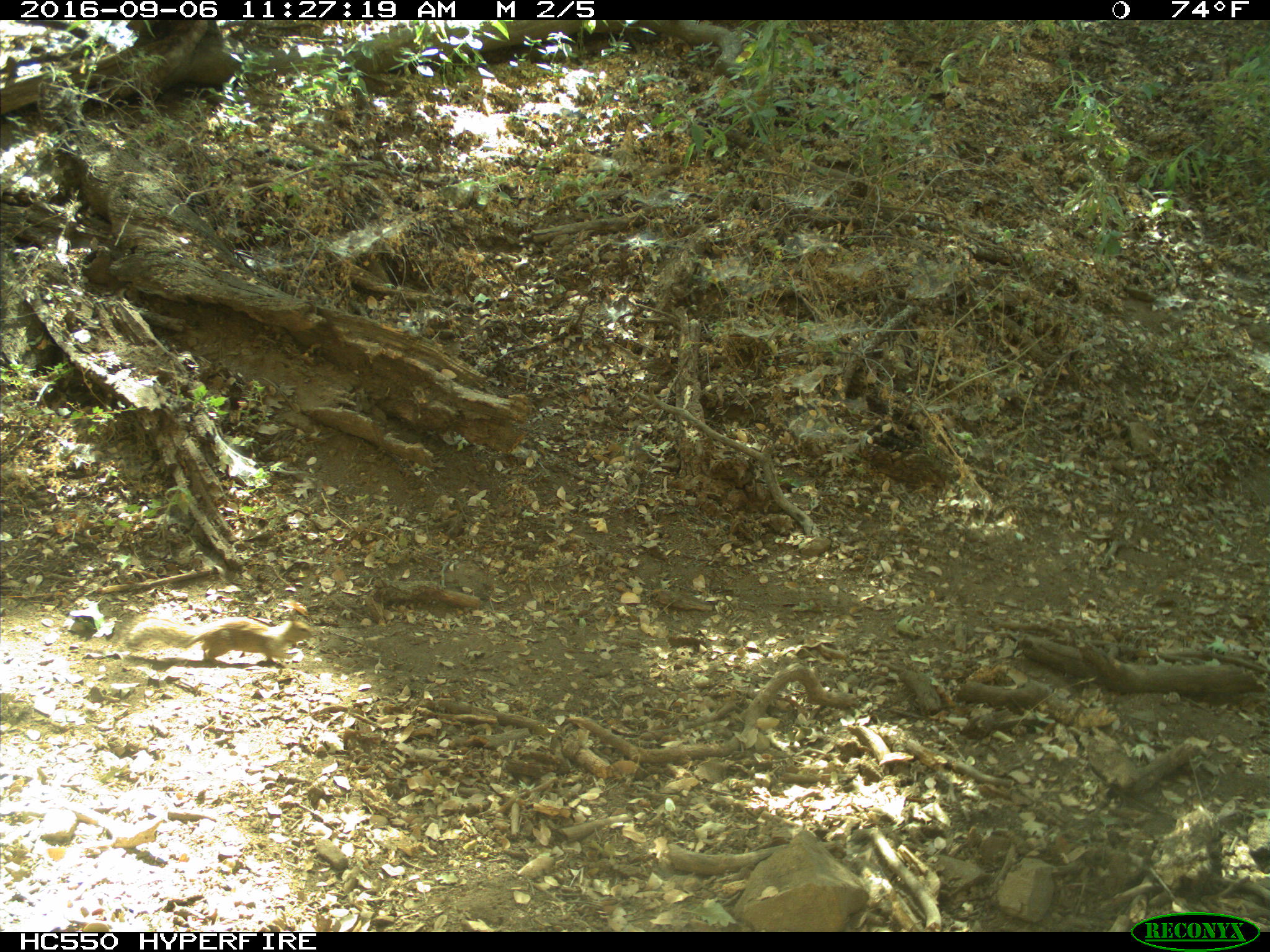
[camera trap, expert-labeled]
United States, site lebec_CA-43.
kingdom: Animalia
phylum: Chordata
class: Mammalia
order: Rodentia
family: Sciuridae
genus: Otospermophilus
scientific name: Otospermophilus beecheyi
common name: california ground squirrel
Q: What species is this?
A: Otospermophilus beecheyi (california ground squirrel).